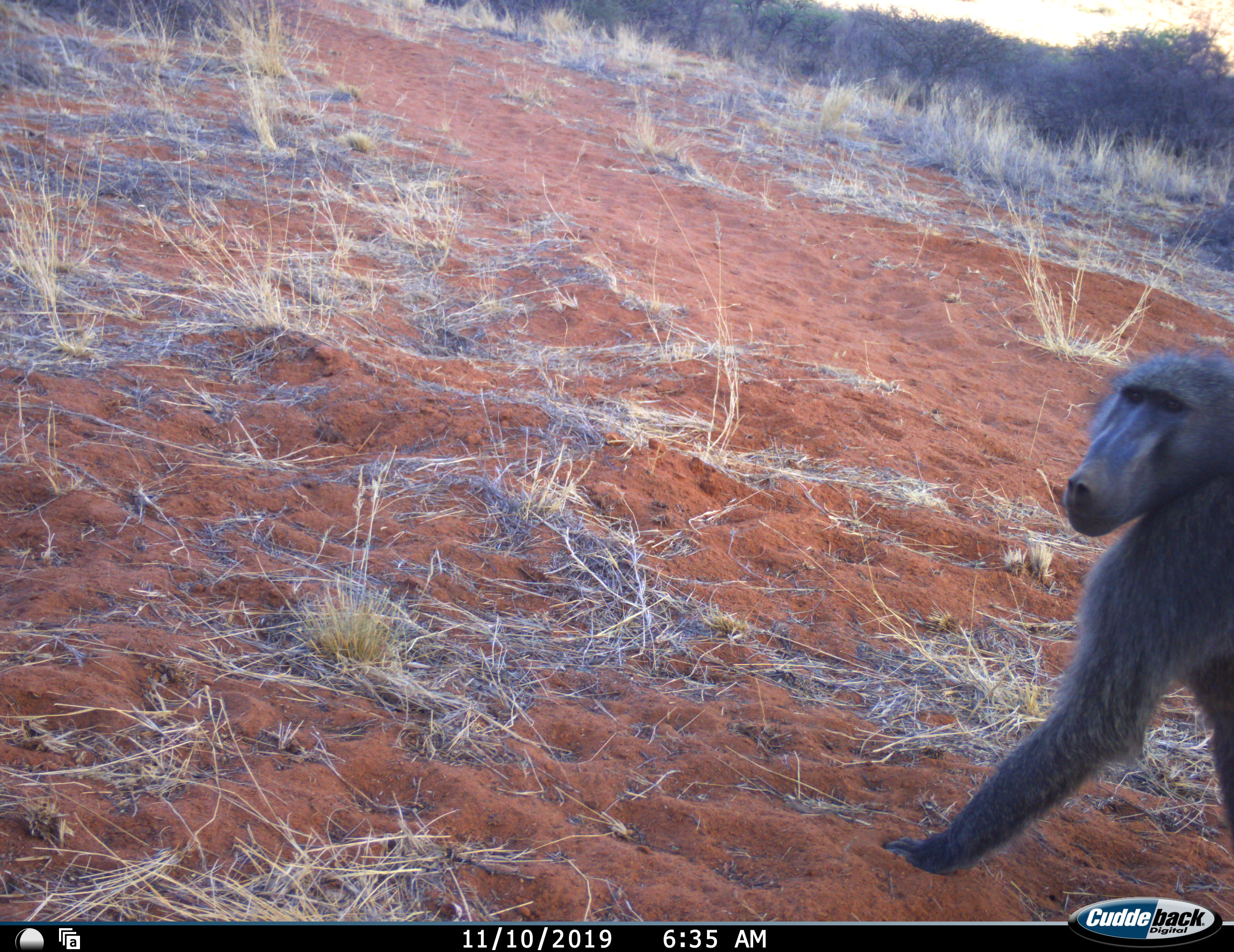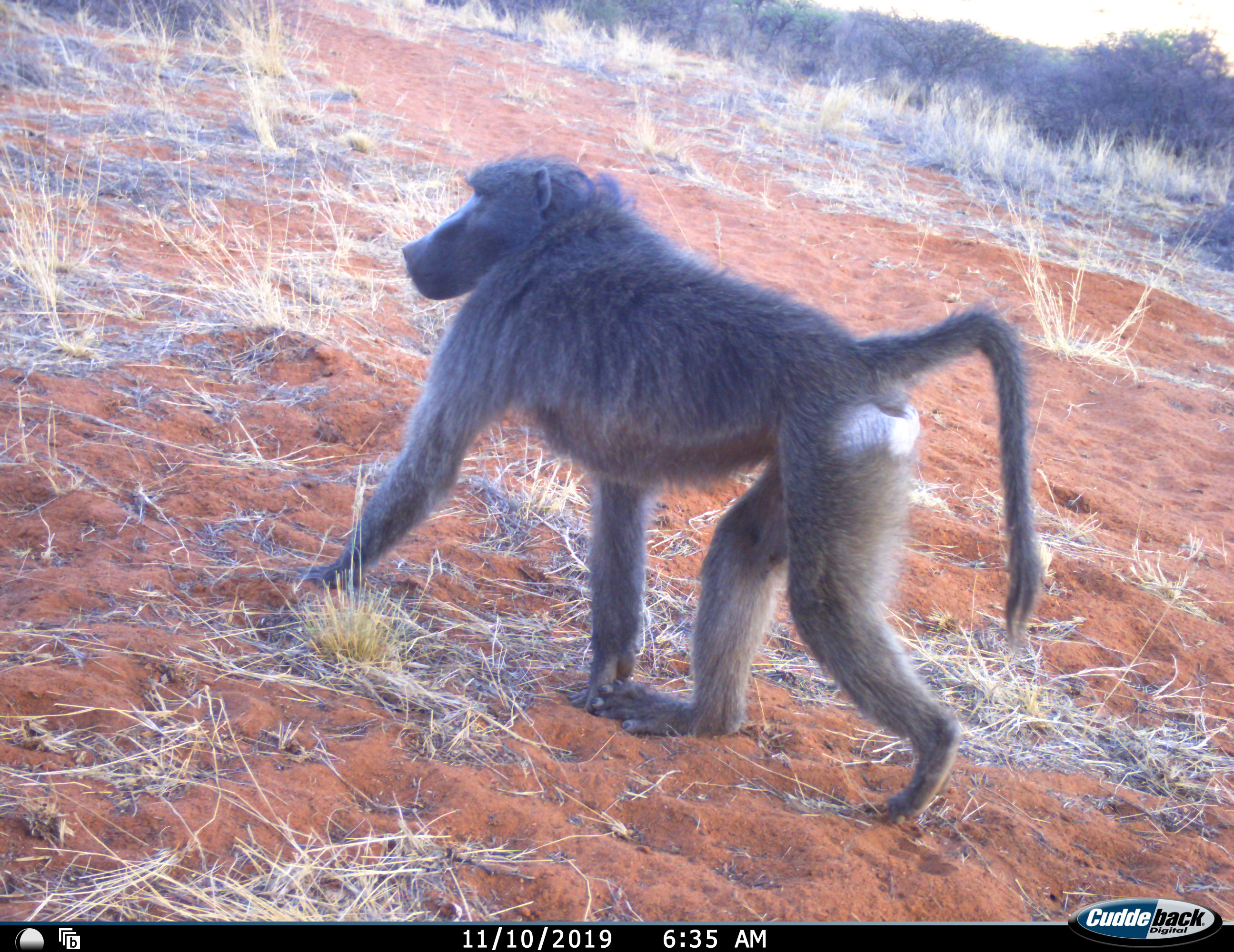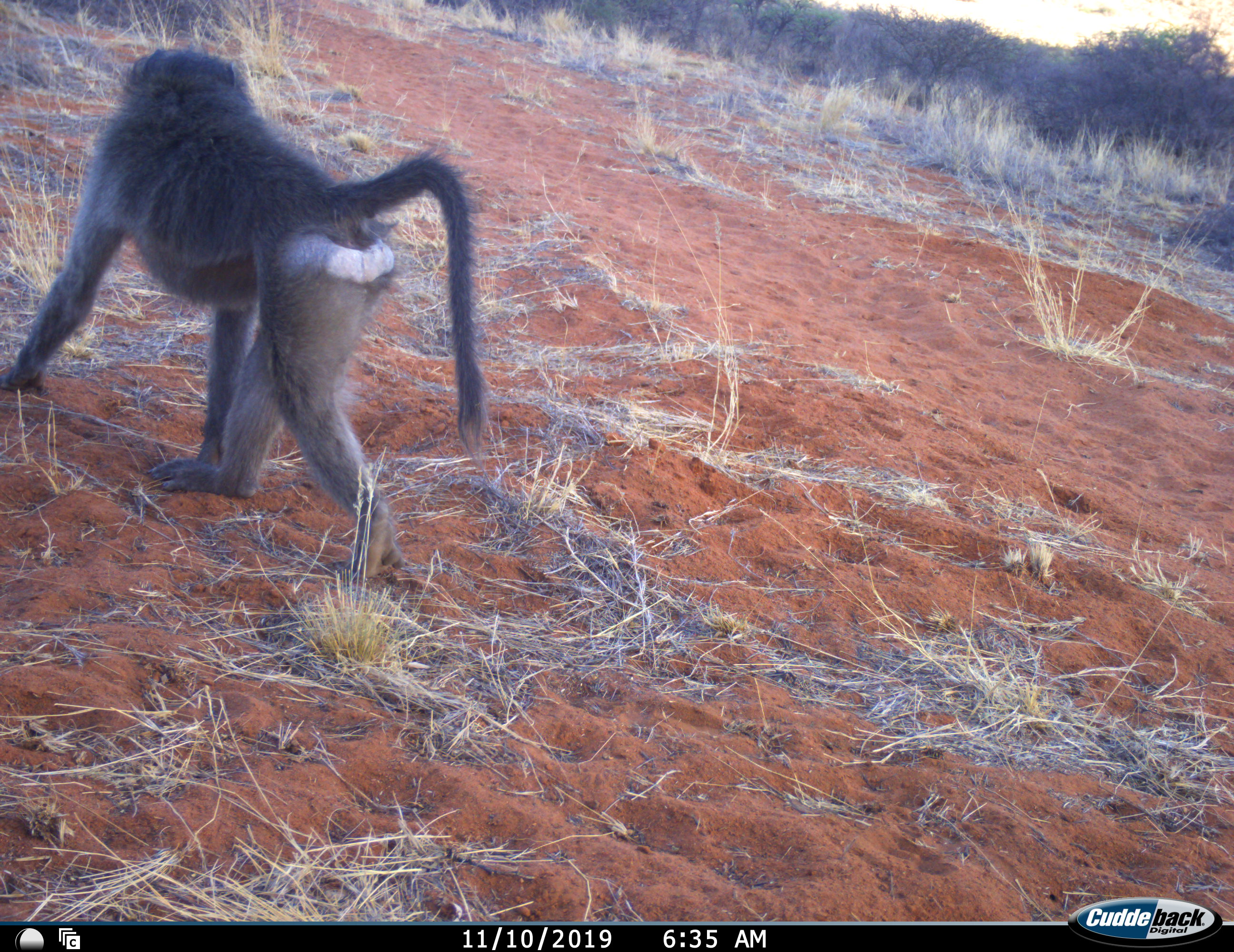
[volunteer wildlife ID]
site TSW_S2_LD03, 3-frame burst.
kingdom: Animalia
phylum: Chordata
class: Mammalia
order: Primates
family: Cercopithecidae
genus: Papio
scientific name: Papio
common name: baboon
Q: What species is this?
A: Baboon (Papio).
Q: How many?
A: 1.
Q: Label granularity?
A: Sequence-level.